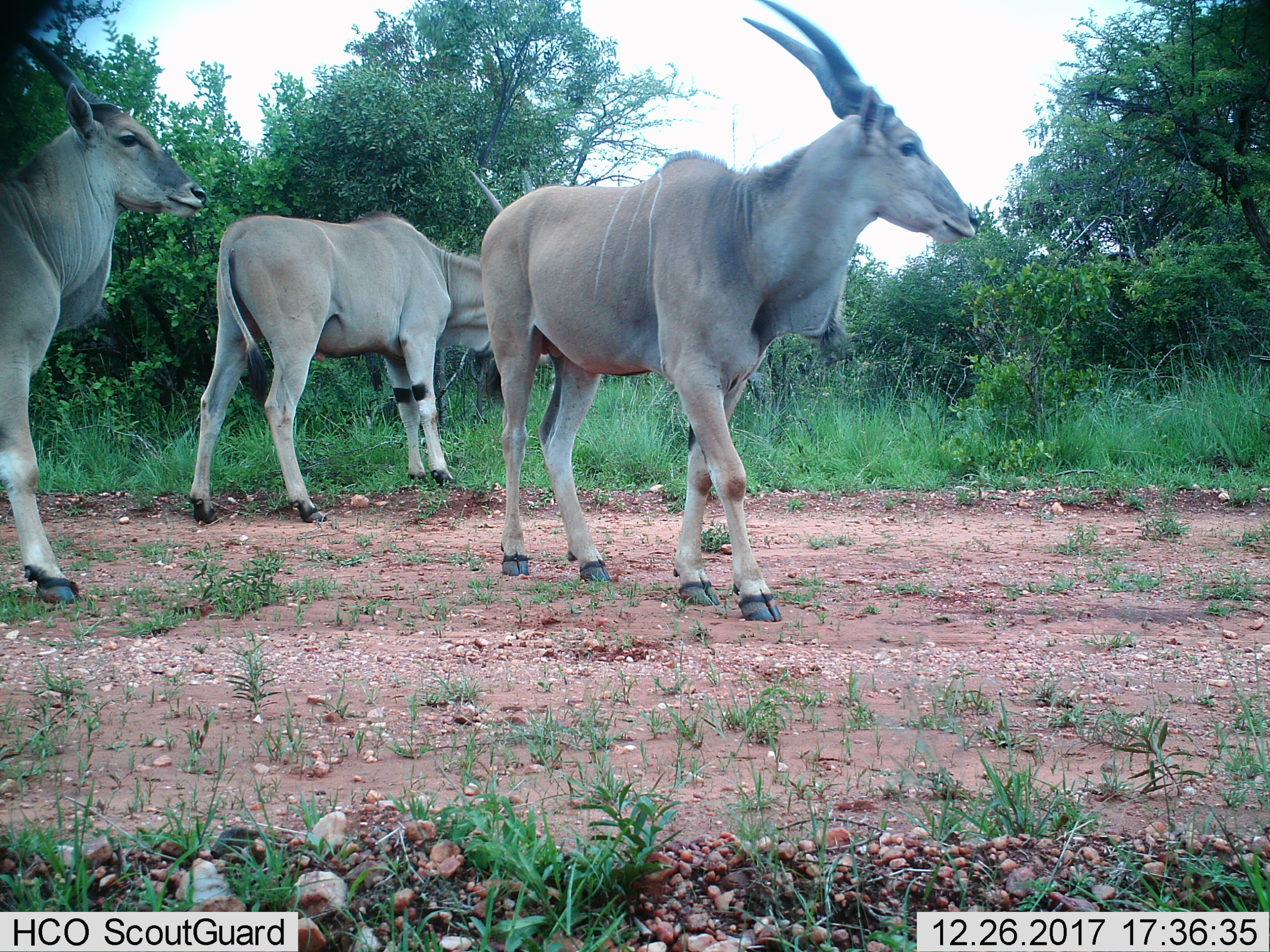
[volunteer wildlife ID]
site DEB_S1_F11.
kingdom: Animalia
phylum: Chordata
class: Mammalia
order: Artiodactyla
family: Bovidae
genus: Tragelaphus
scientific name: Tragelaphus oryx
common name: eland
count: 3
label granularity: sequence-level